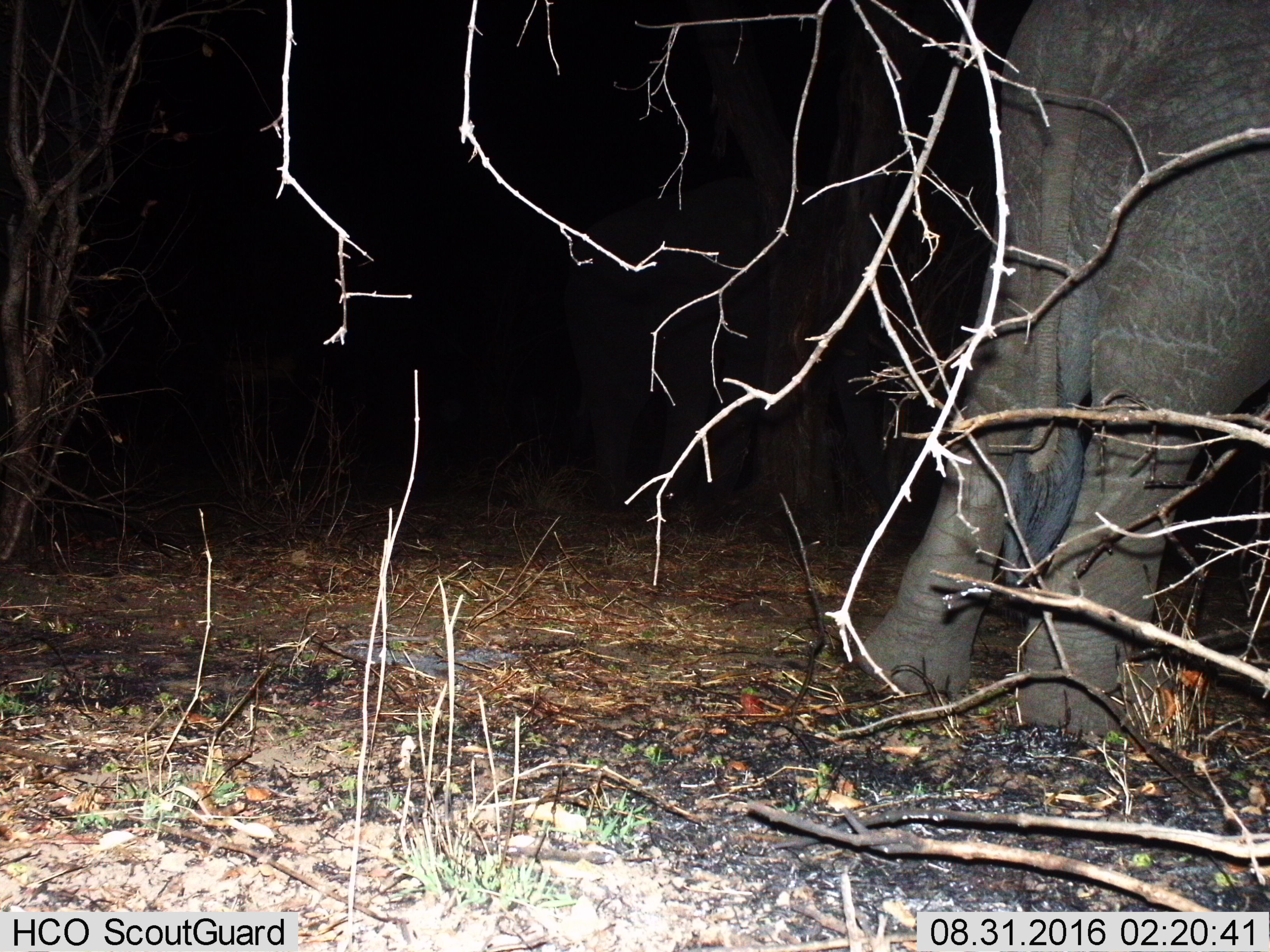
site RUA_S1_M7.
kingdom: Animalia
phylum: Chordata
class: Mammalia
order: Proboscidea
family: Elephantidae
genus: Loxodonta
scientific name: Loxodonta africana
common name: african bush elephant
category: elephant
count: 1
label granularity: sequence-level